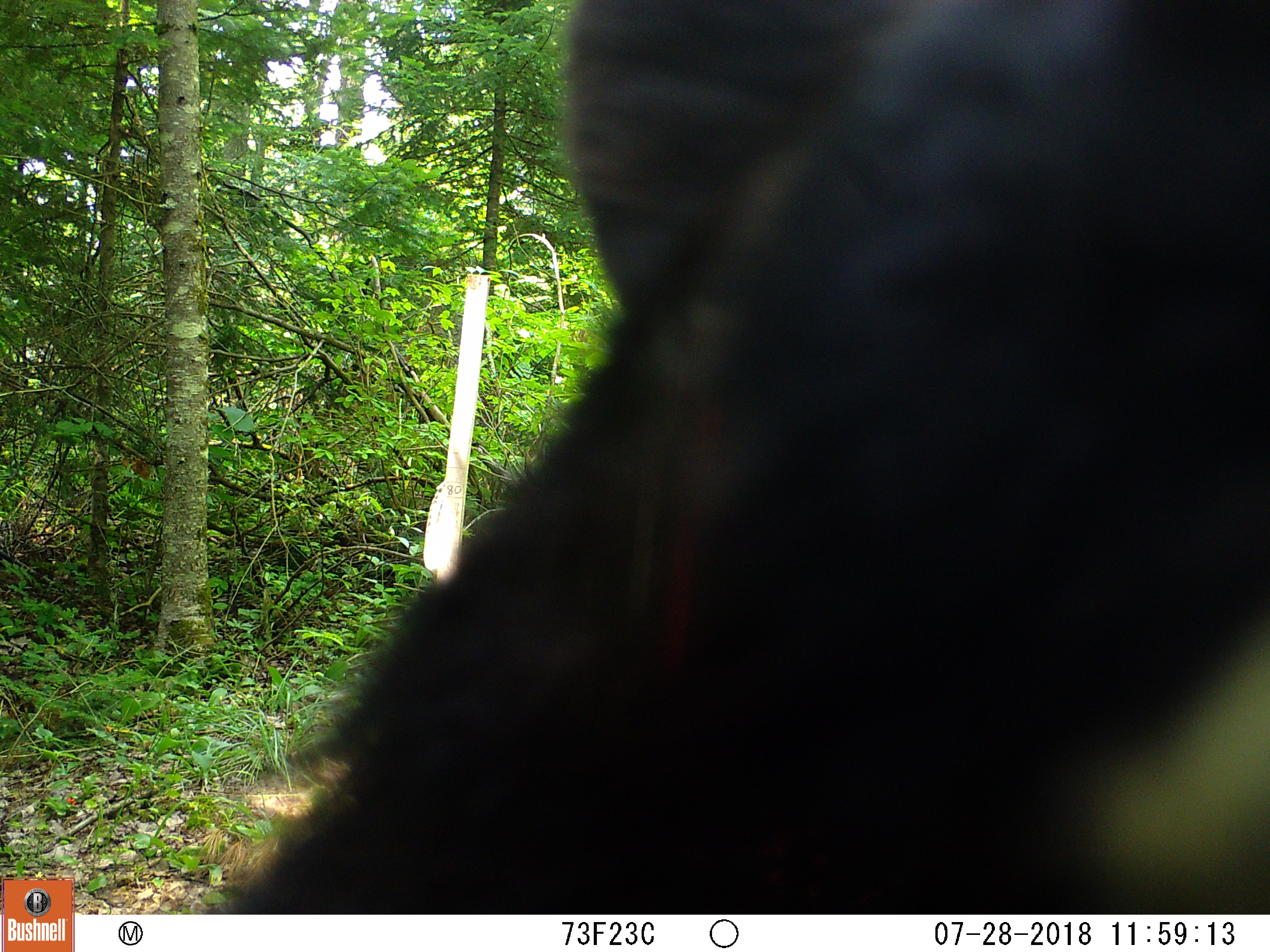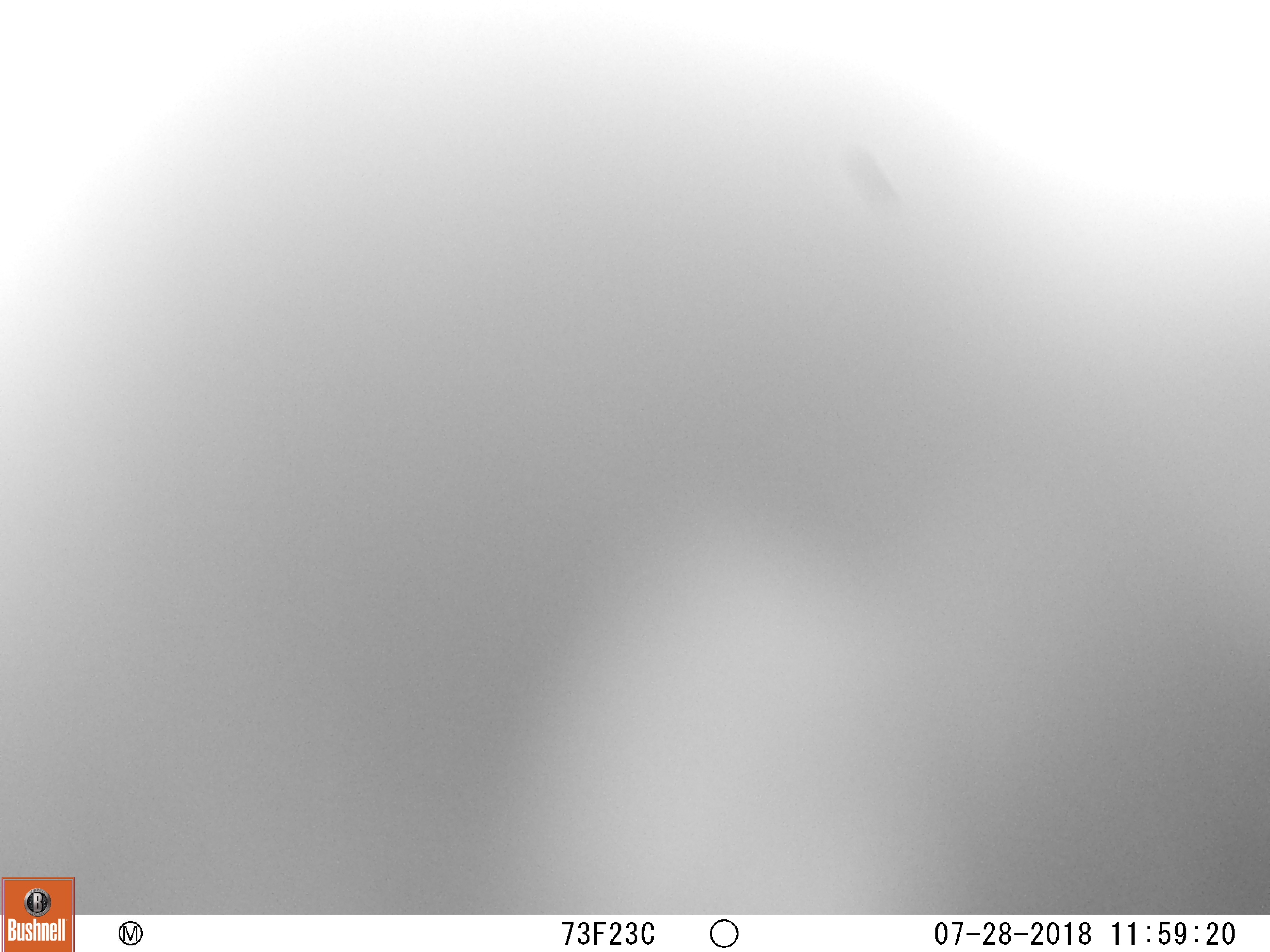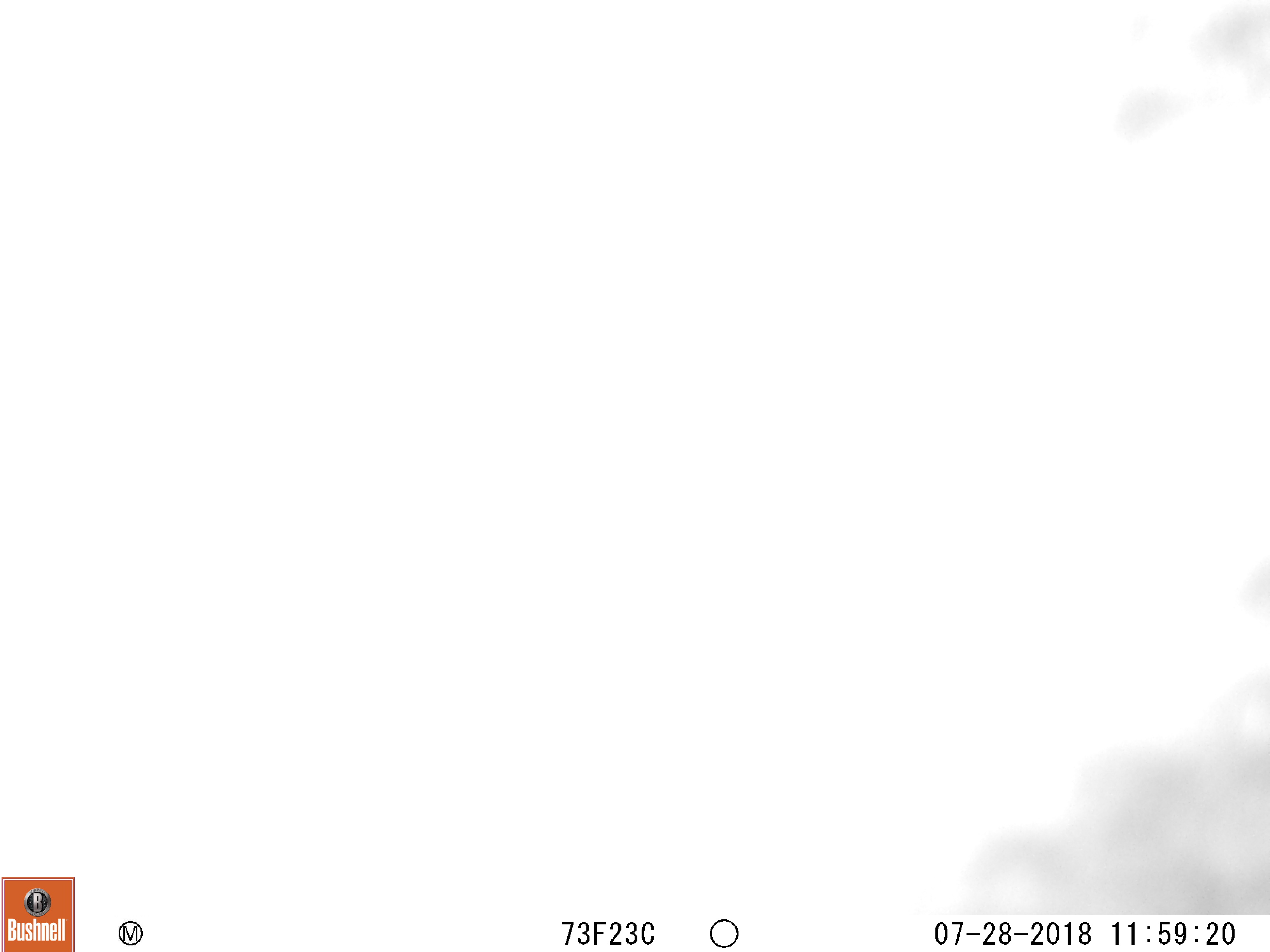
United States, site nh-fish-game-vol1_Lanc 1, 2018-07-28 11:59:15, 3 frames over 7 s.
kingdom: Animalia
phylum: Chordata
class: Mammalia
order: Carnivora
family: Ursidae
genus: Ursus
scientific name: Ursus americanus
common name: black bear